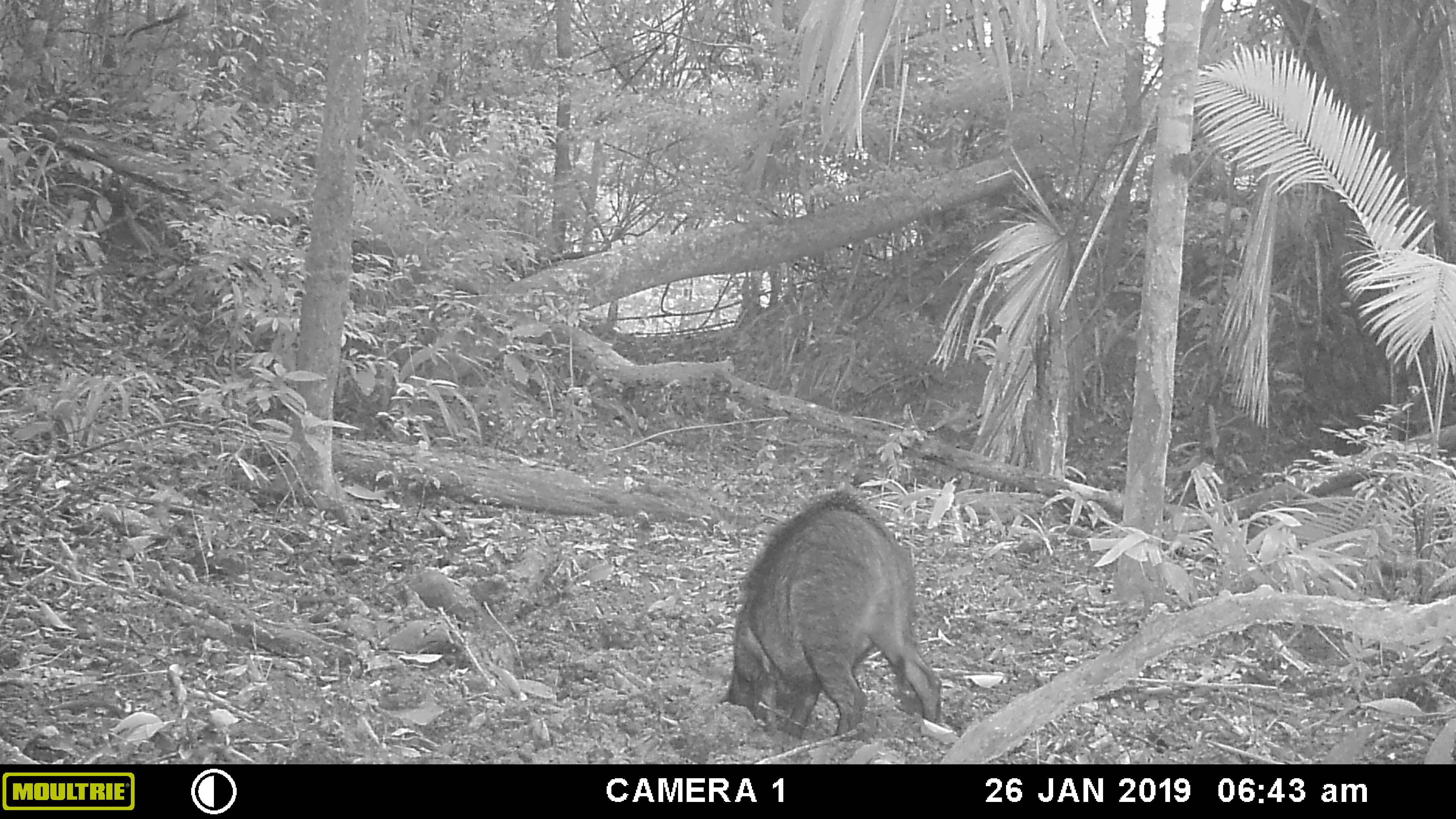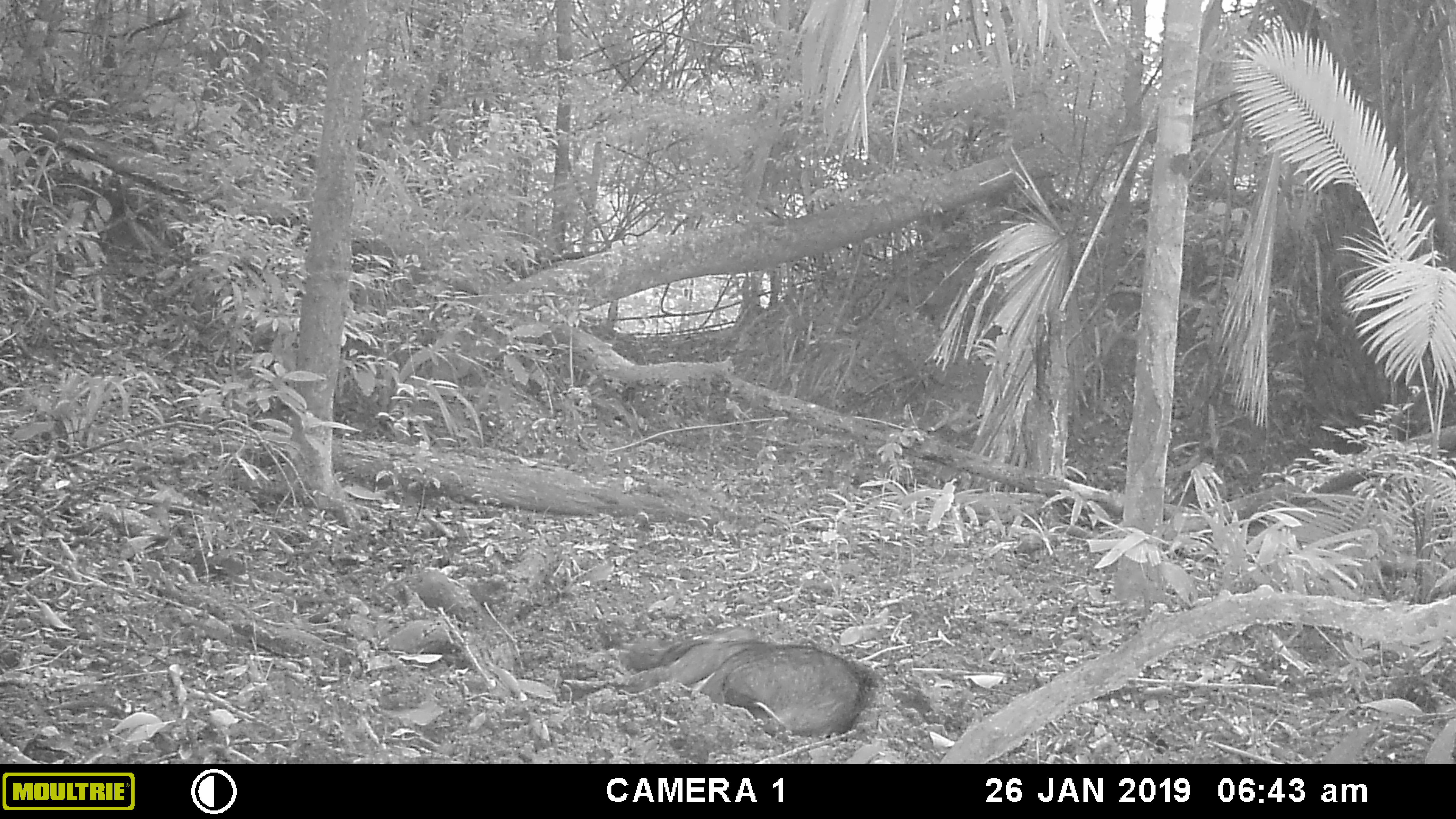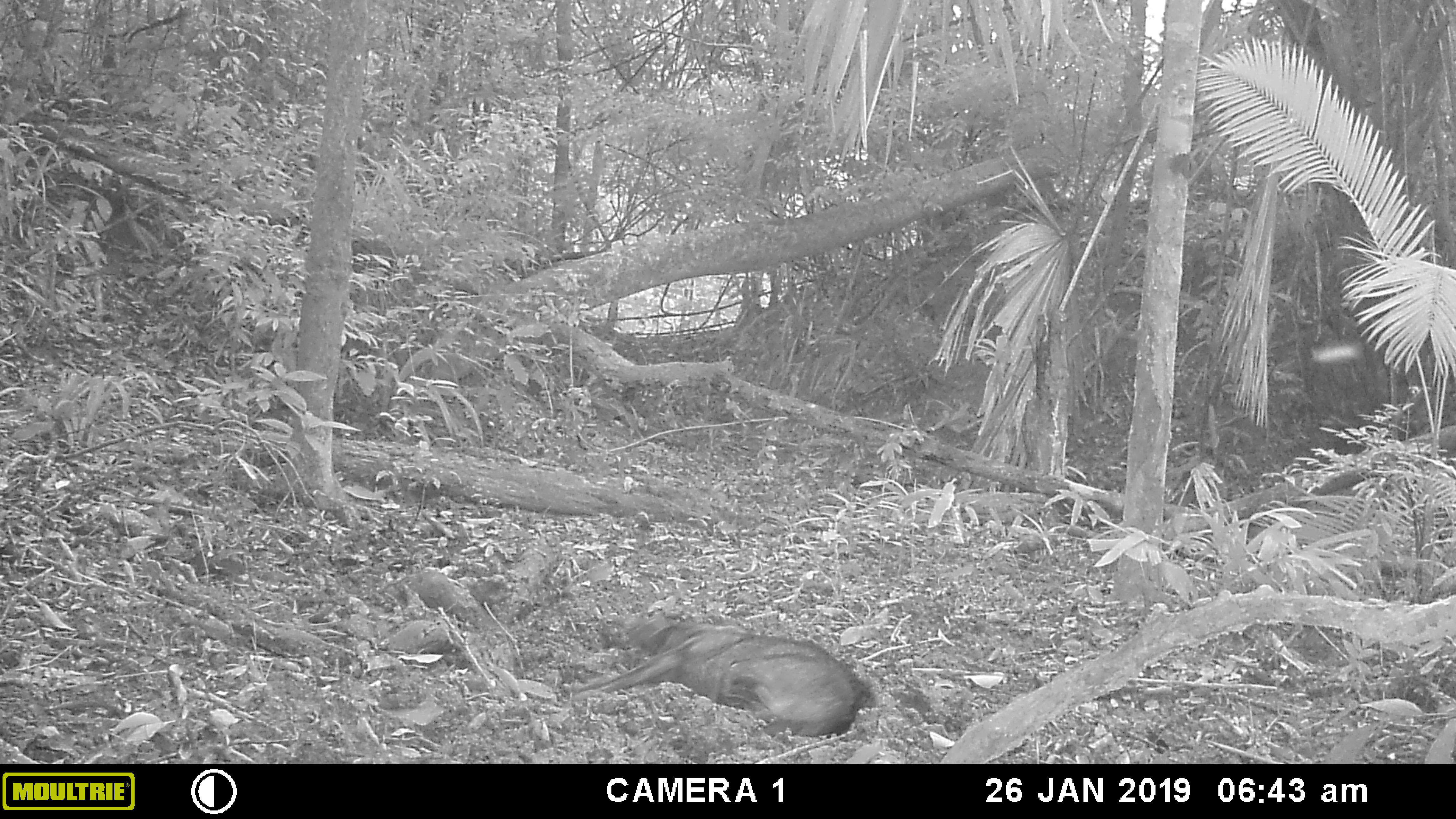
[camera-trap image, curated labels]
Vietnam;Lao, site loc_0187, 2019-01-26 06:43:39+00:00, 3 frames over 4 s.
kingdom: Animalia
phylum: Chordata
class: Mammalia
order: Artiodactyla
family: Suidae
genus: Sus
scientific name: Sus scrofa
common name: eurasian wild pig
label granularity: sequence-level